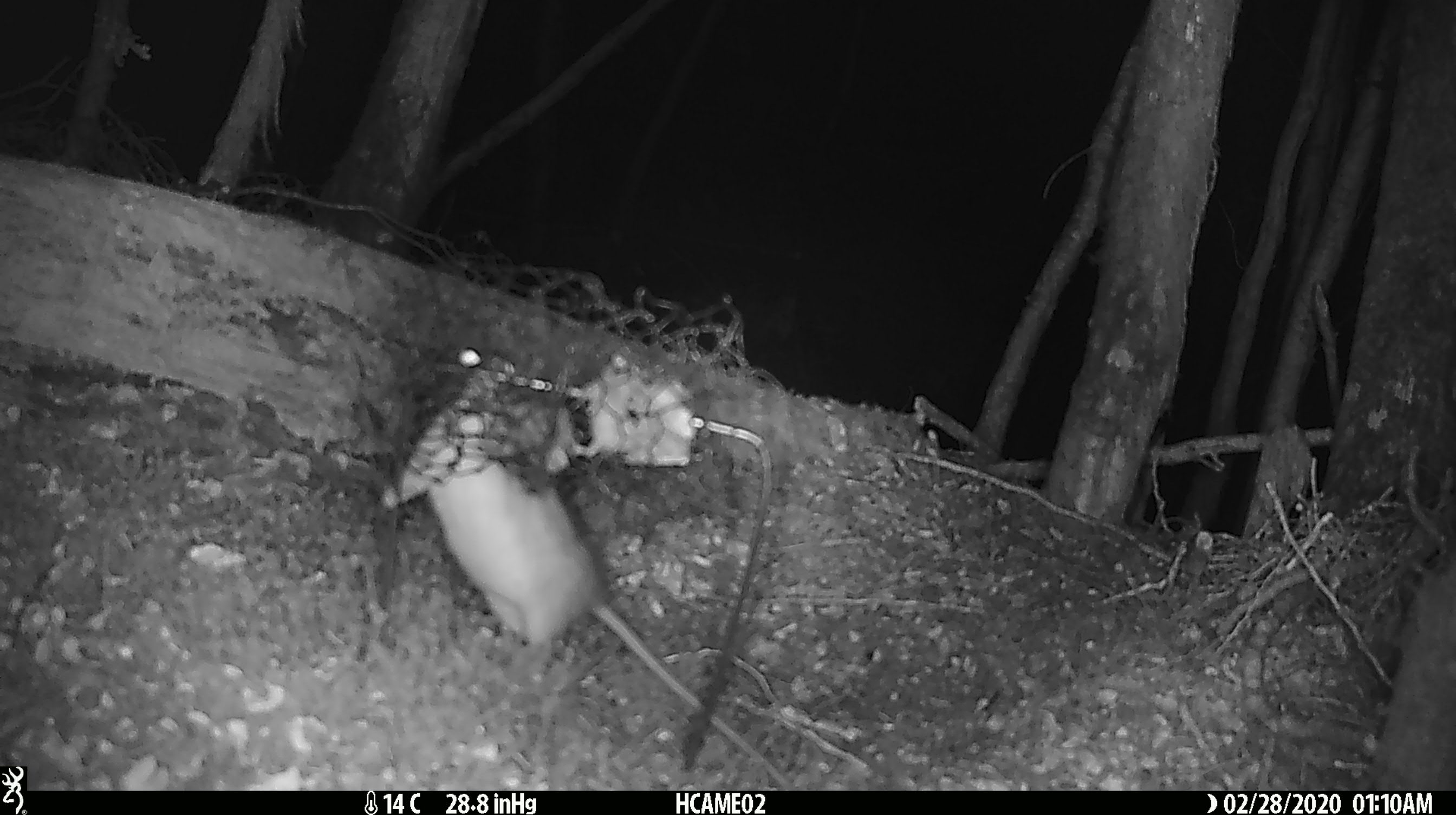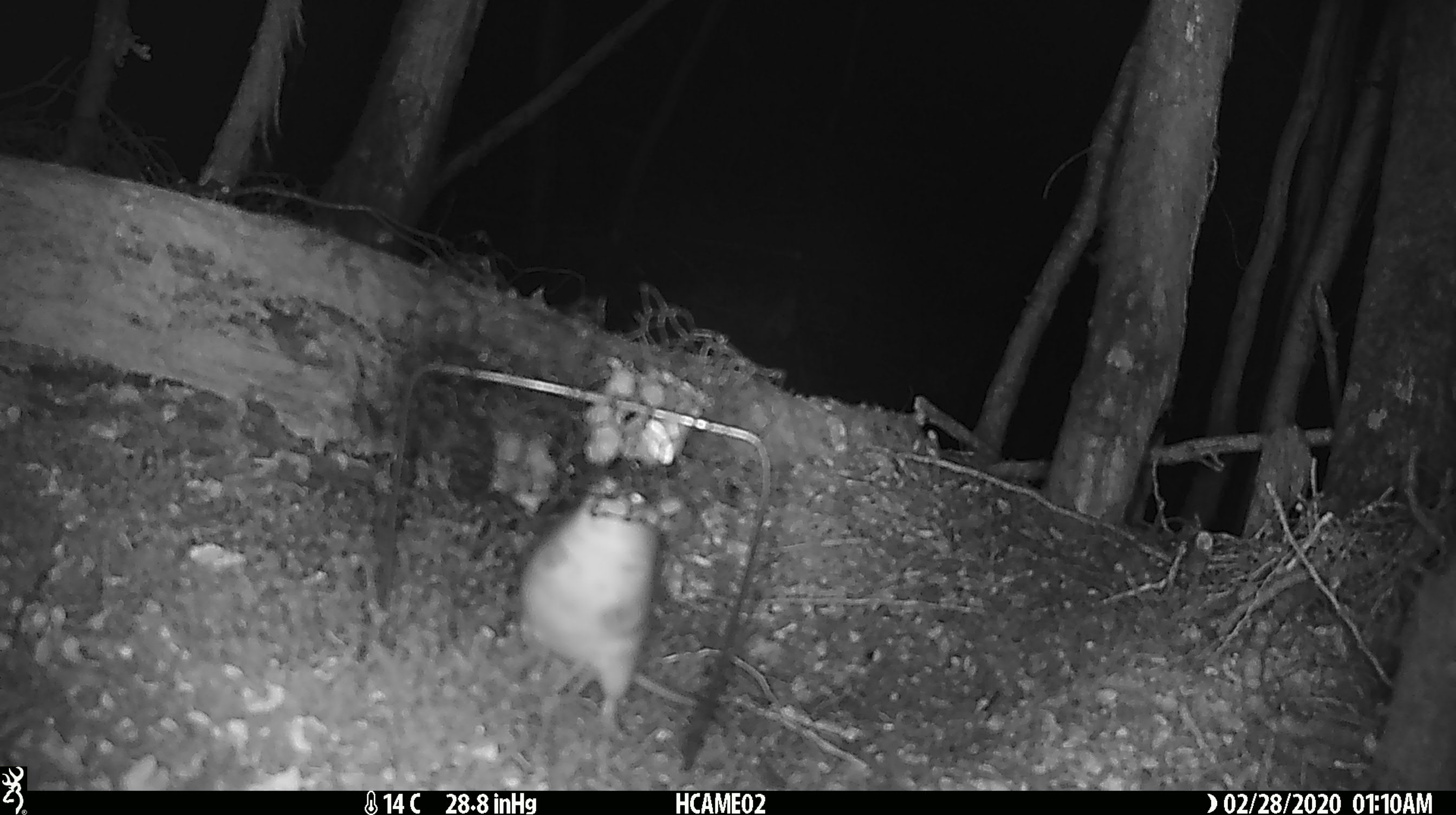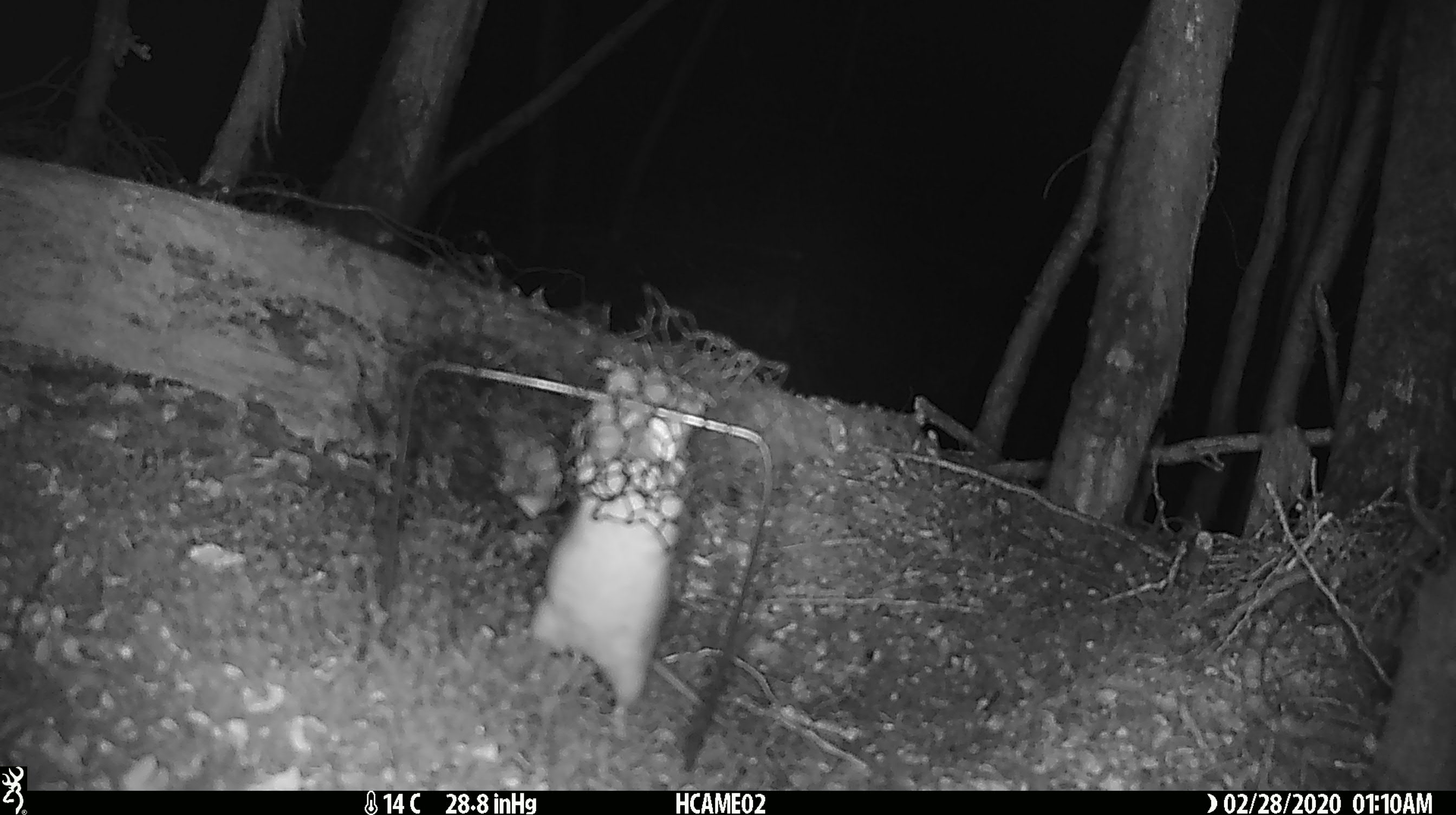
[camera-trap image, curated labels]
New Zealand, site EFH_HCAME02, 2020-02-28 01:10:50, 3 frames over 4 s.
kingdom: Animalia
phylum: Chordata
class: Mammalia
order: Rodentia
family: Muridae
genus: Rattus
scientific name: Rattus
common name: rat